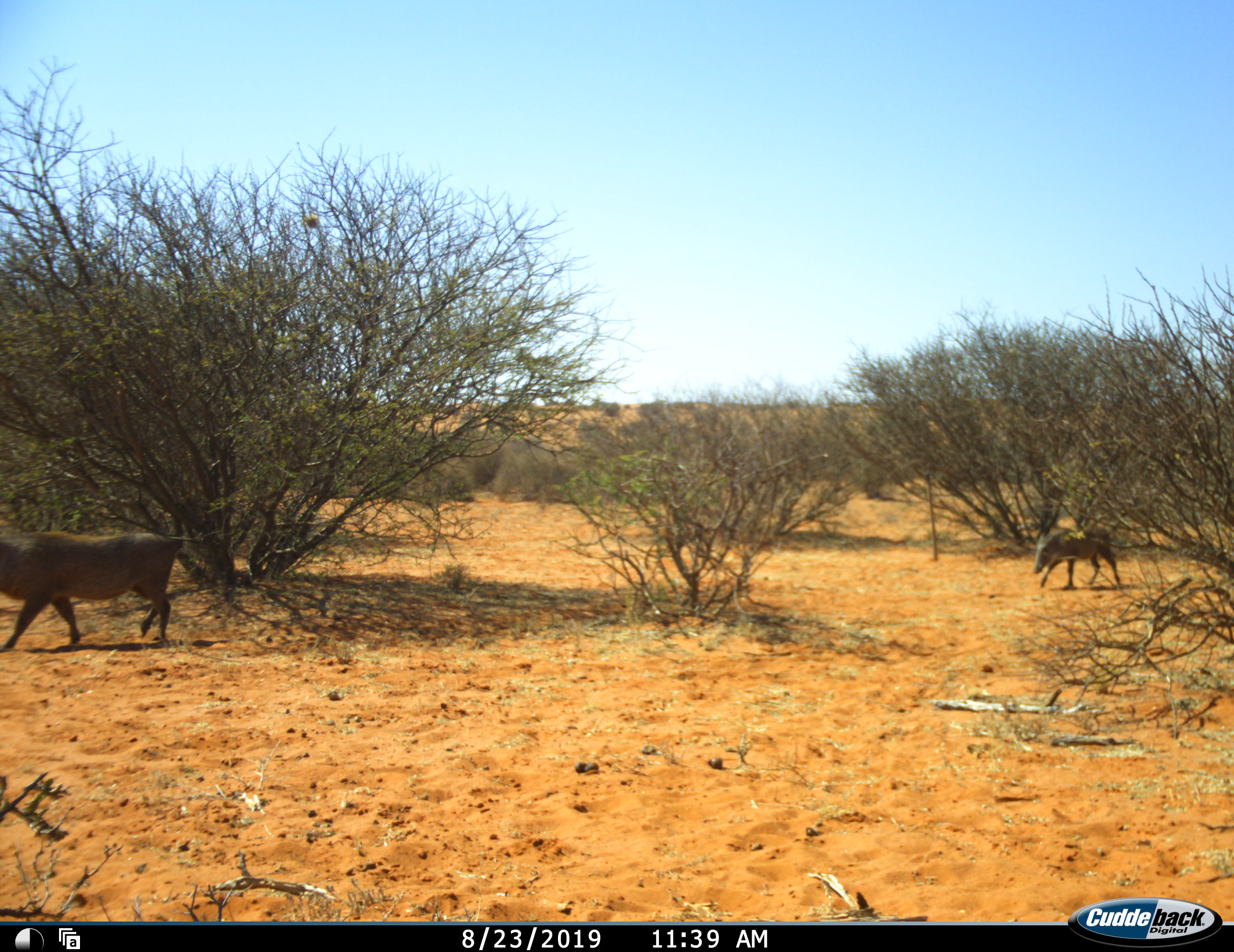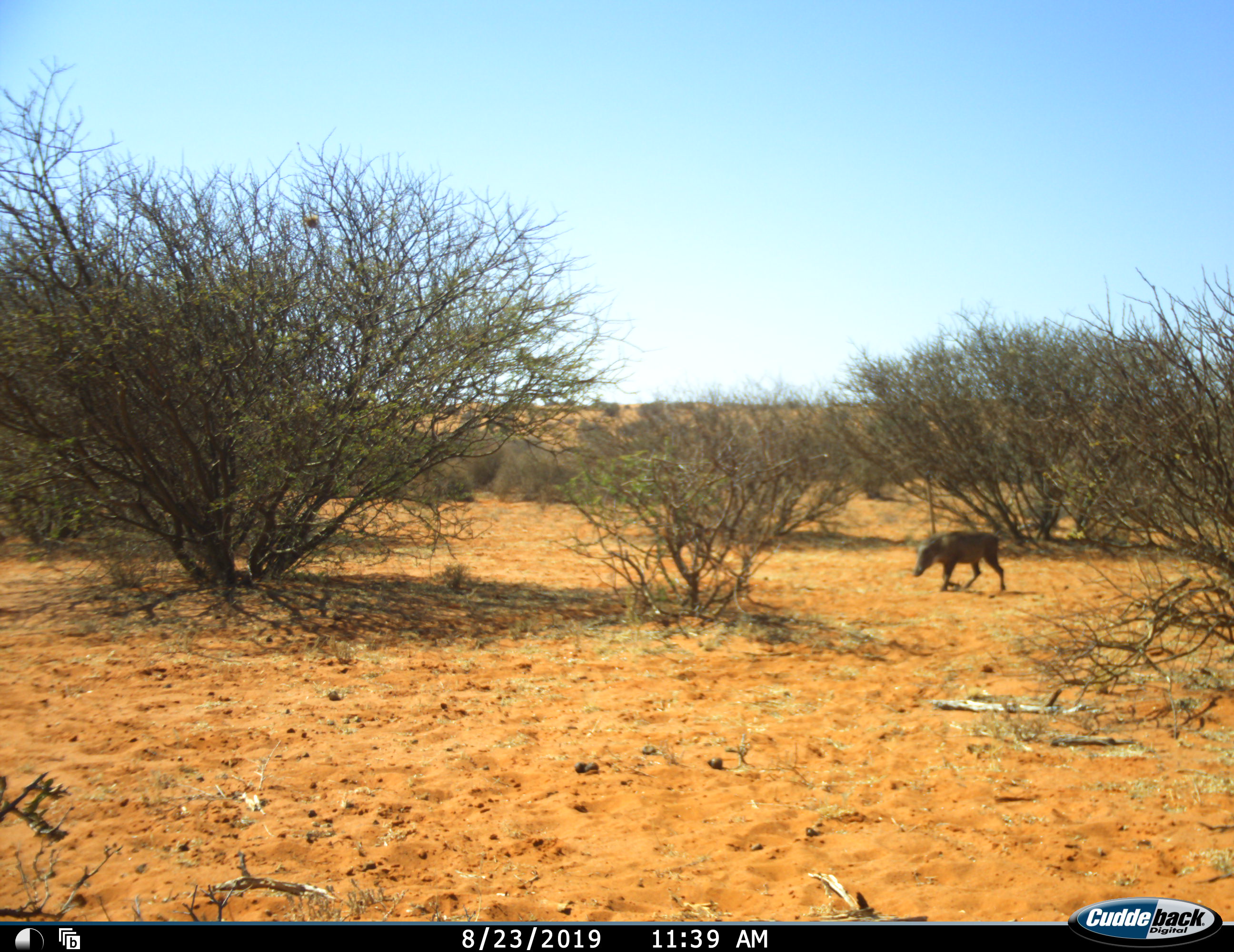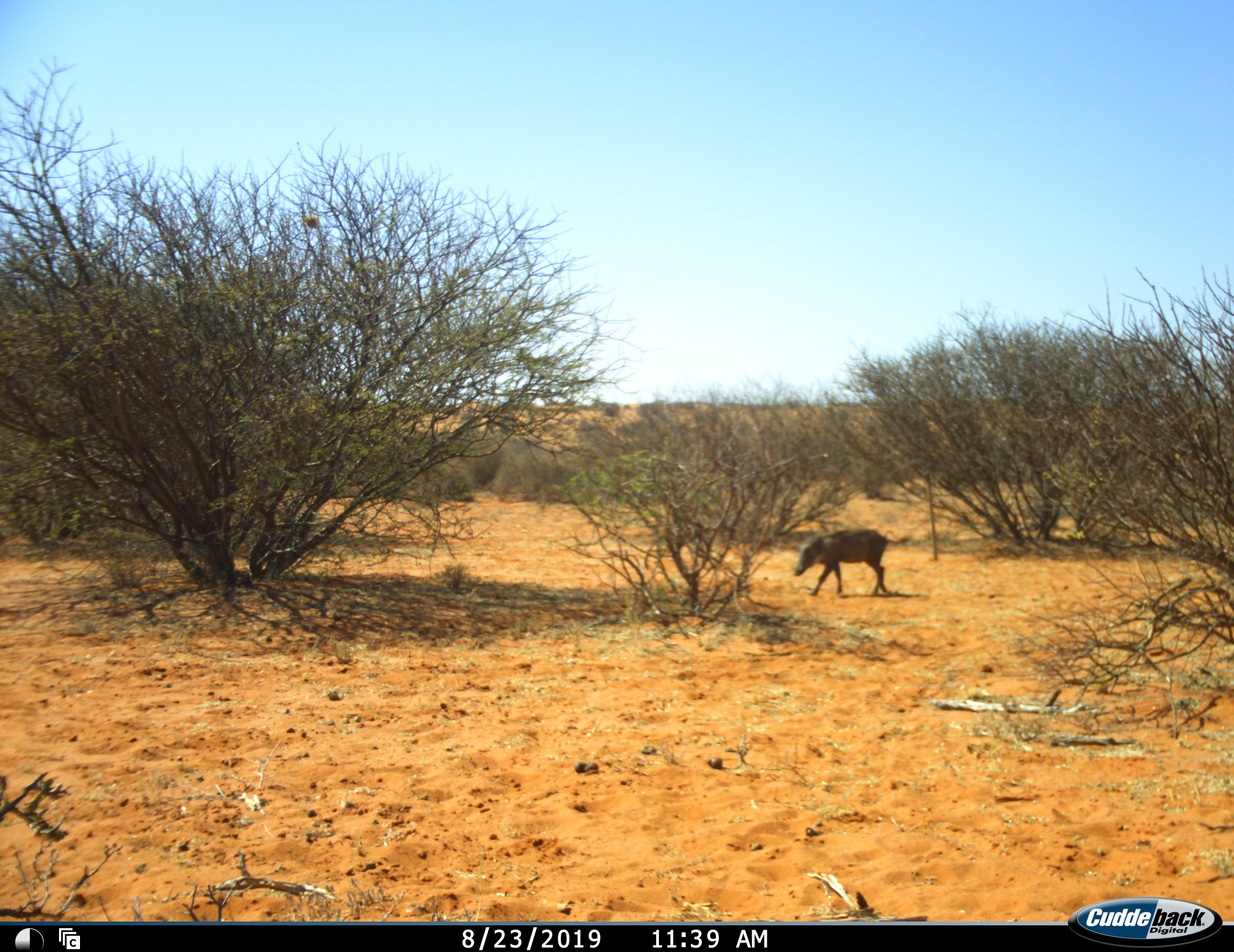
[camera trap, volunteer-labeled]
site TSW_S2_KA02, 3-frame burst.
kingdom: Animalia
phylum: Chordata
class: Mammalia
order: Artiodactyla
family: Suidae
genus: Phacochoerus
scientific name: Phacochoerus africanus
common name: warthog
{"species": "warthog (Phacochoerus africanus)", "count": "2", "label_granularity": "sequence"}